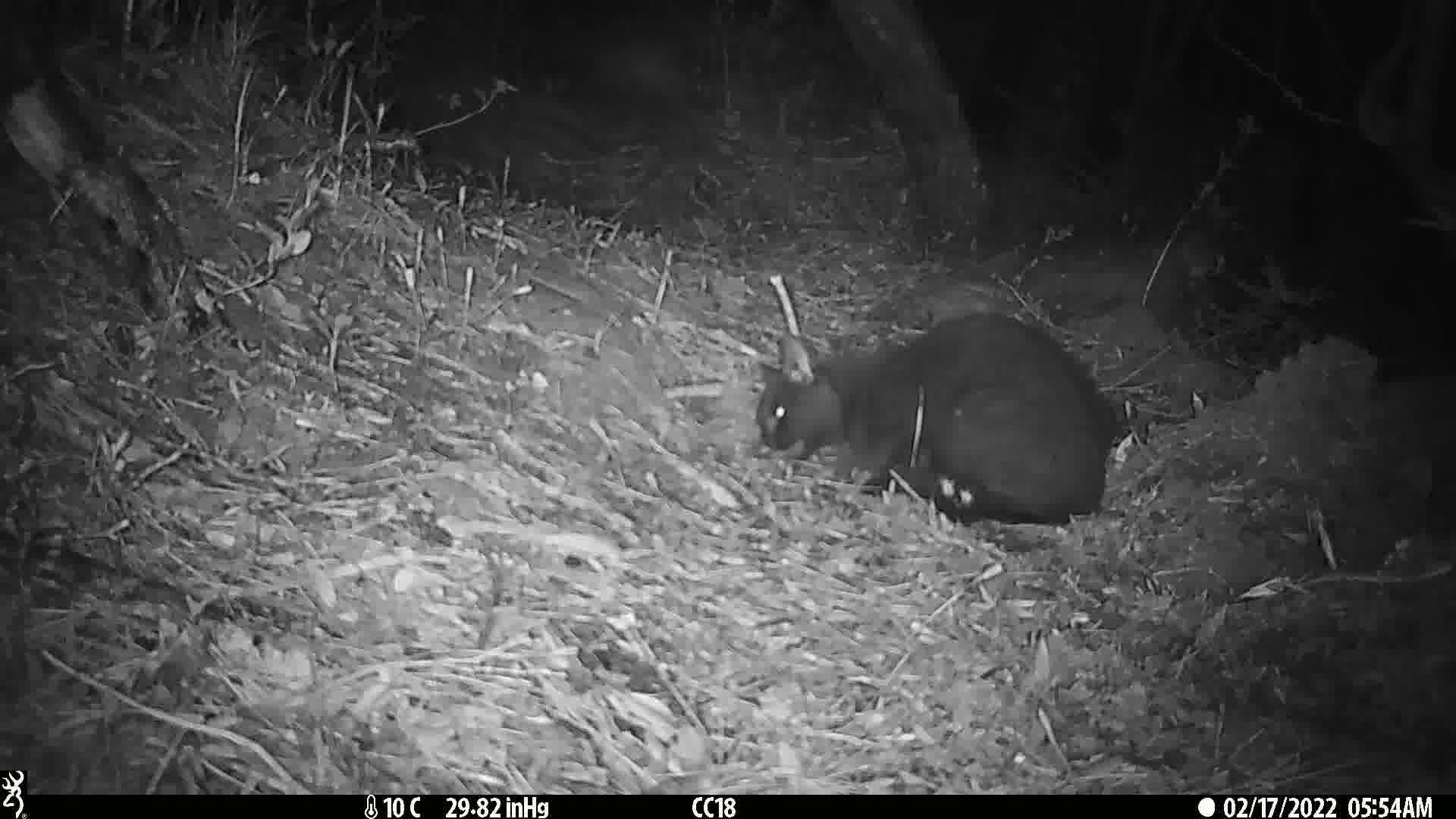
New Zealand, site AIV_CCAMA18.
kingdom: Animalia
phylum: Chordata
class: Mammalia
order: Carnivora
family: Felidae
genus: Felis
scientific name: Felis catus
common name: domestic cat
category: cat